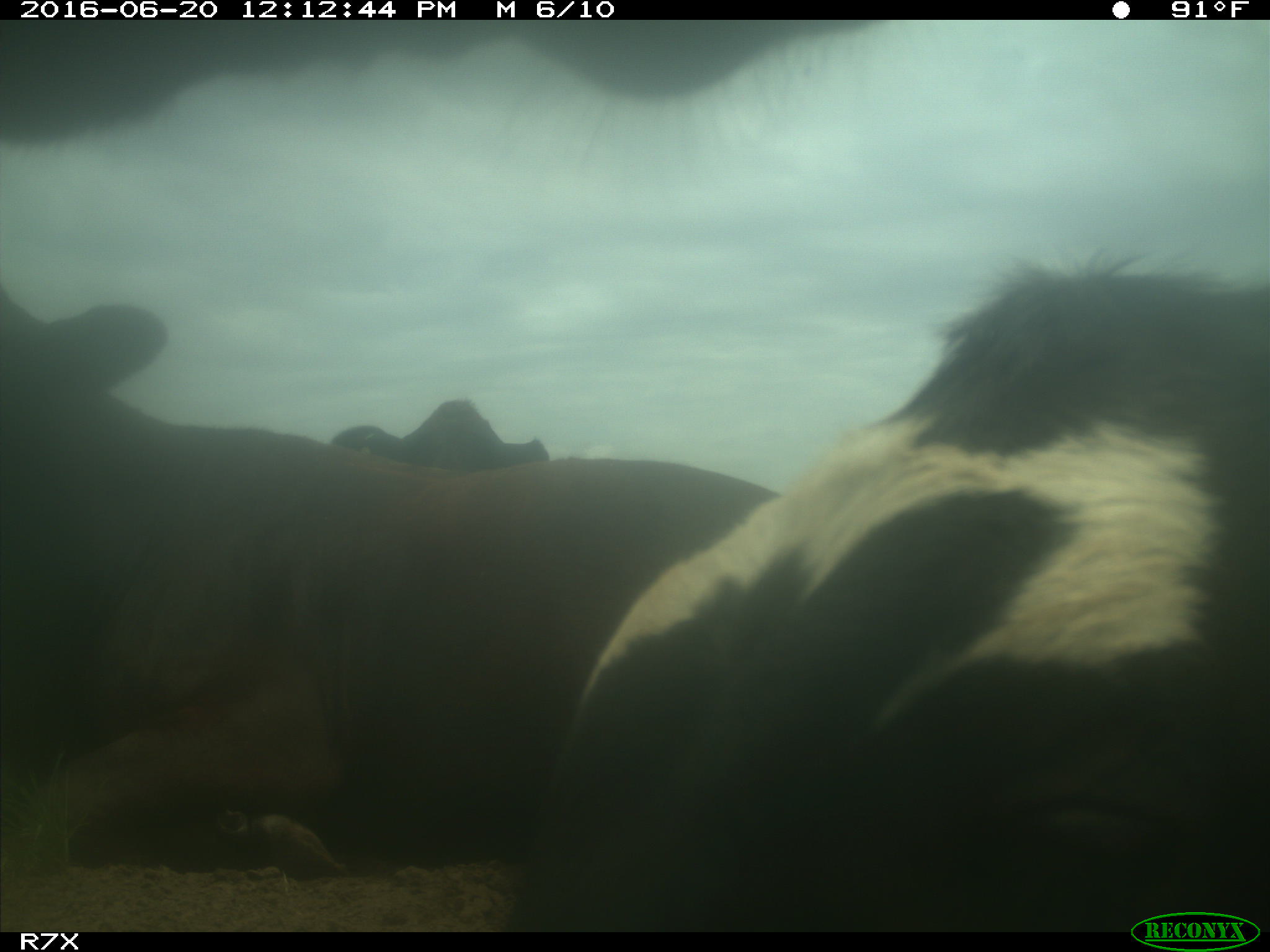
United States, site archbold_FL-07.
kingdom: Animalia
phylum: Chordata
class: Mammalia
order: Artiodactyla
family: Bovidae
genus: Bos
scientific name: Bos taurus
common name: domestic cow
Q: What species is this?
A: Bos taurus (domestic cow).